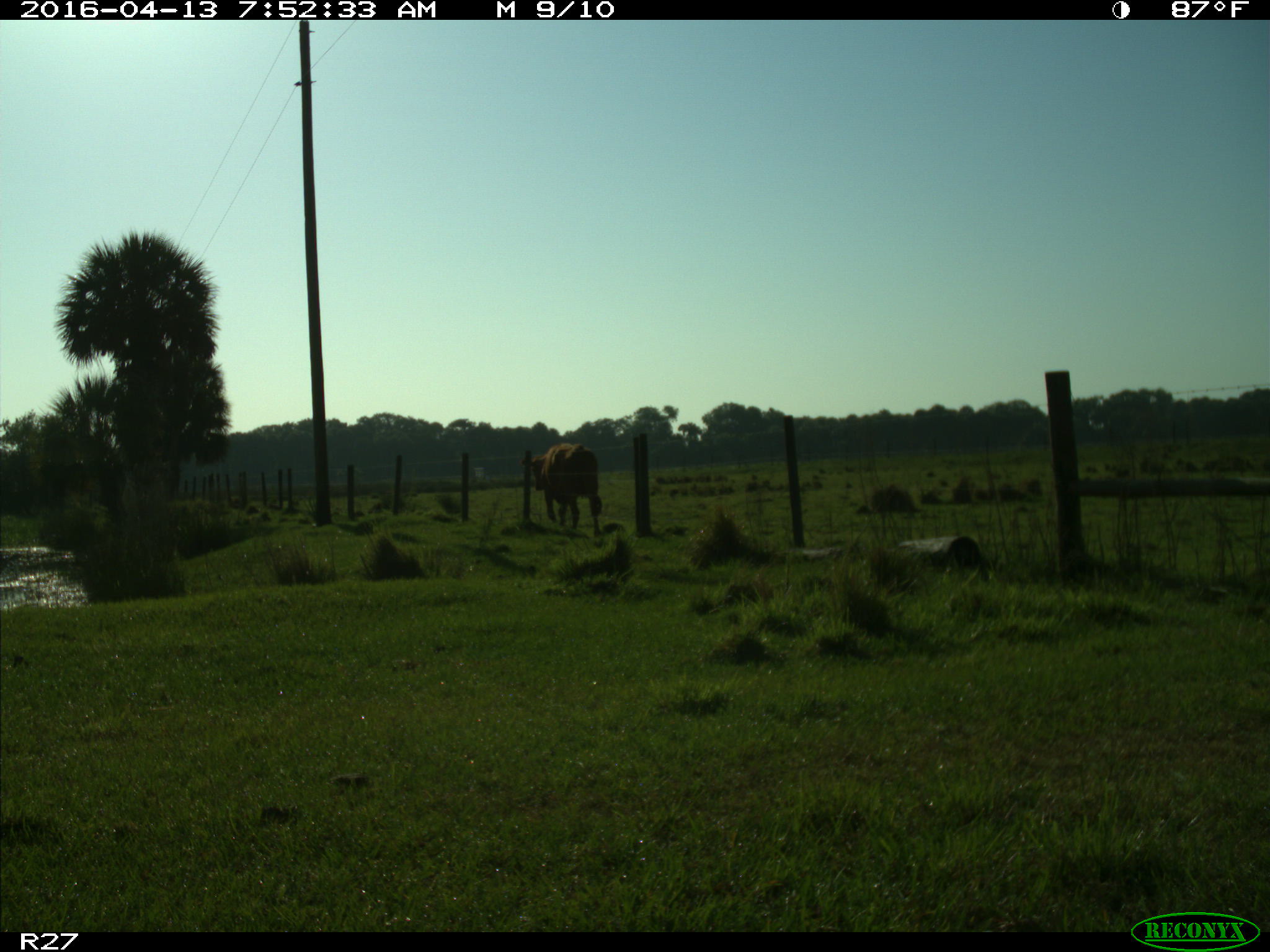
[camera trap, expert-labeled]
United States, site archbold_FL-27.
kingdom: Animalia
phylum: Chordata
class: Mammalia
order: Artiodactyla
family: Bovidae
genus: Bos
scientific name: Bos taurus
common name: domestic cow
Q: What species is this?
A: Bos taurus (domestic cow).